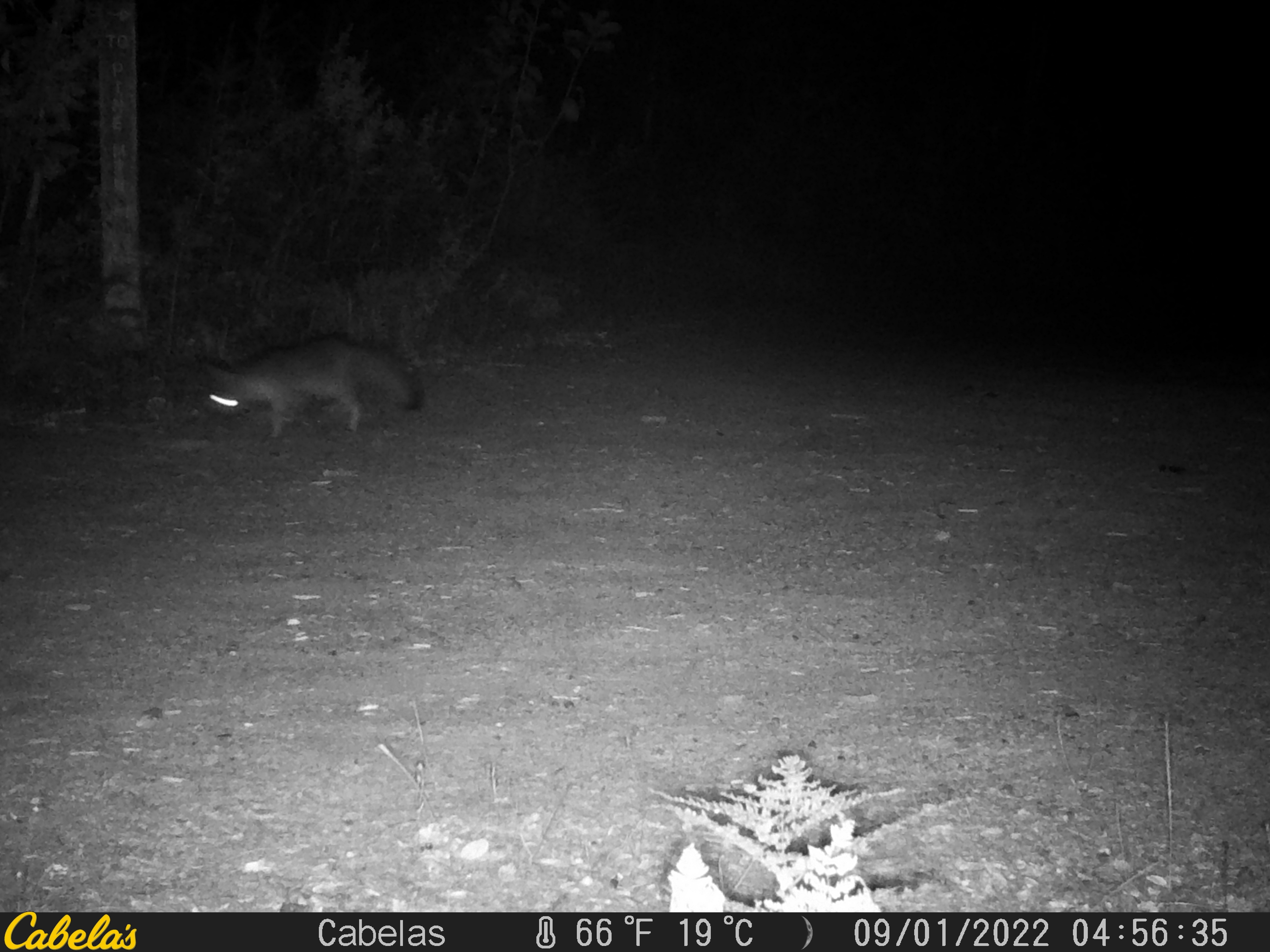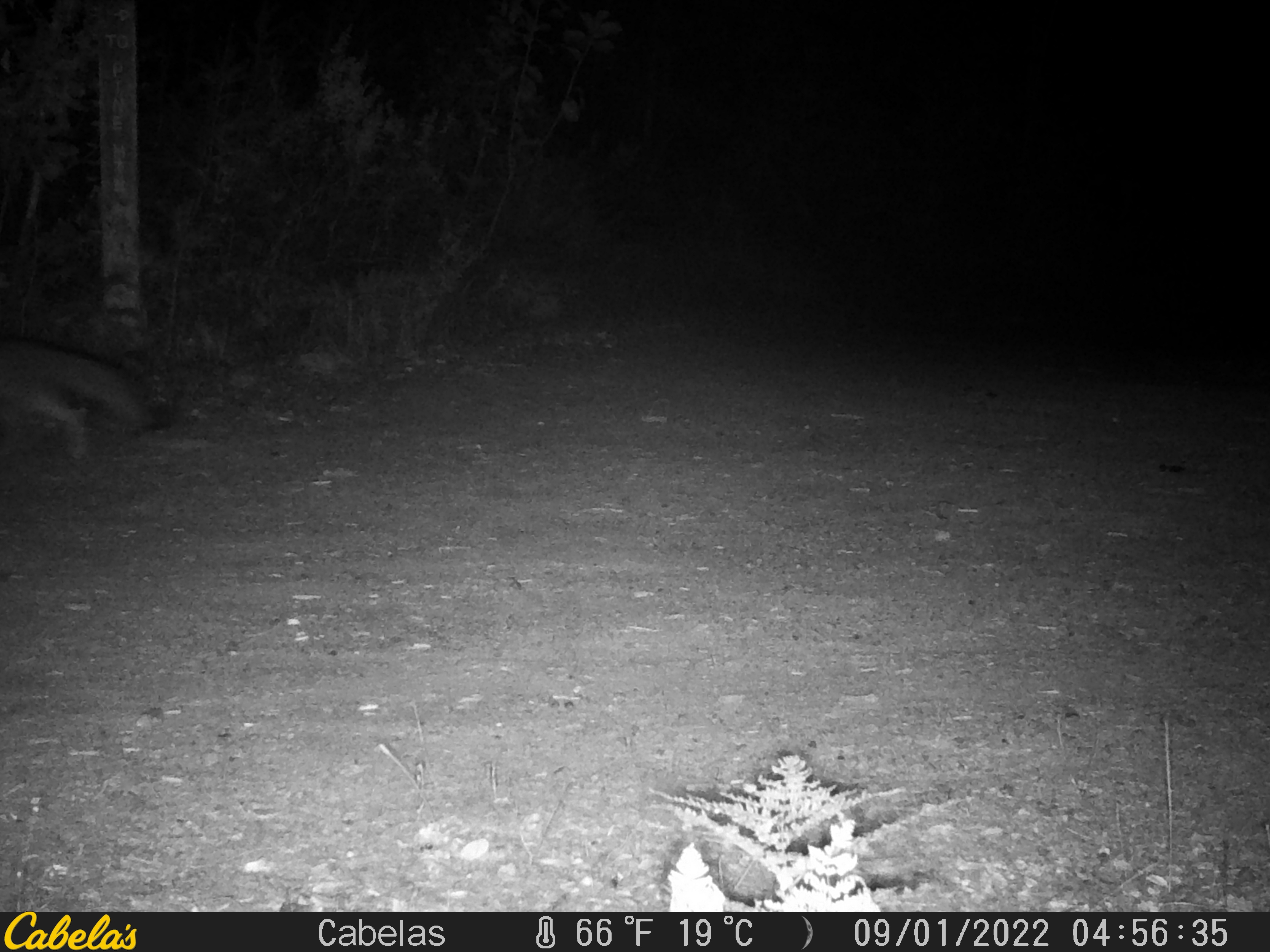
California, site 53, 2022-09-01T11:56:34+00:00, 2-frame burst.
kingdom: Animalia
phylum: Chordata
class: Mammalia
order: Carnivora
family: Canidae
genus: Urocyon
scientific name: Urocyon cinereoargenteus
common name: gray fox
Gray fox (Urocyon cinereoargenteus).